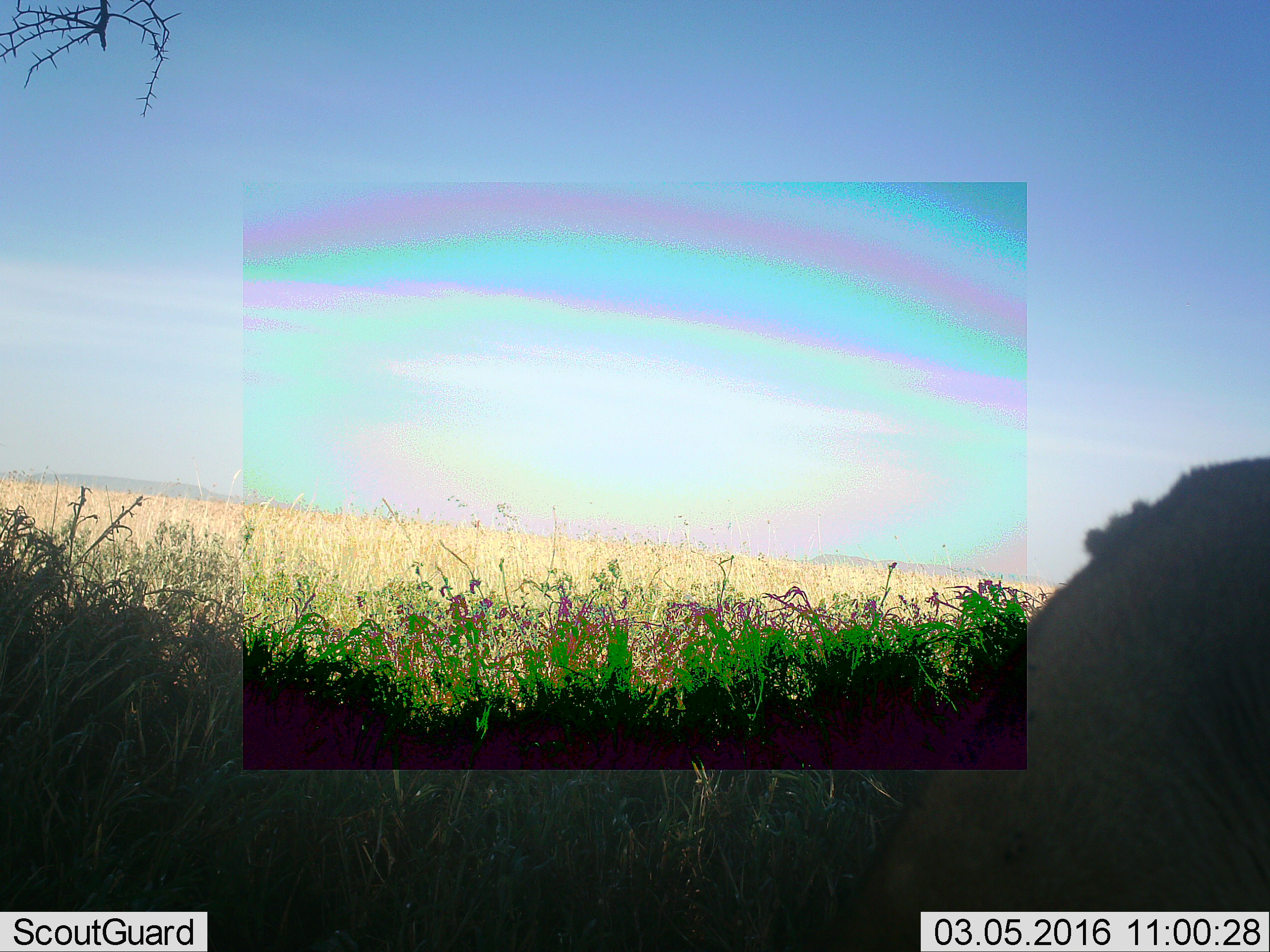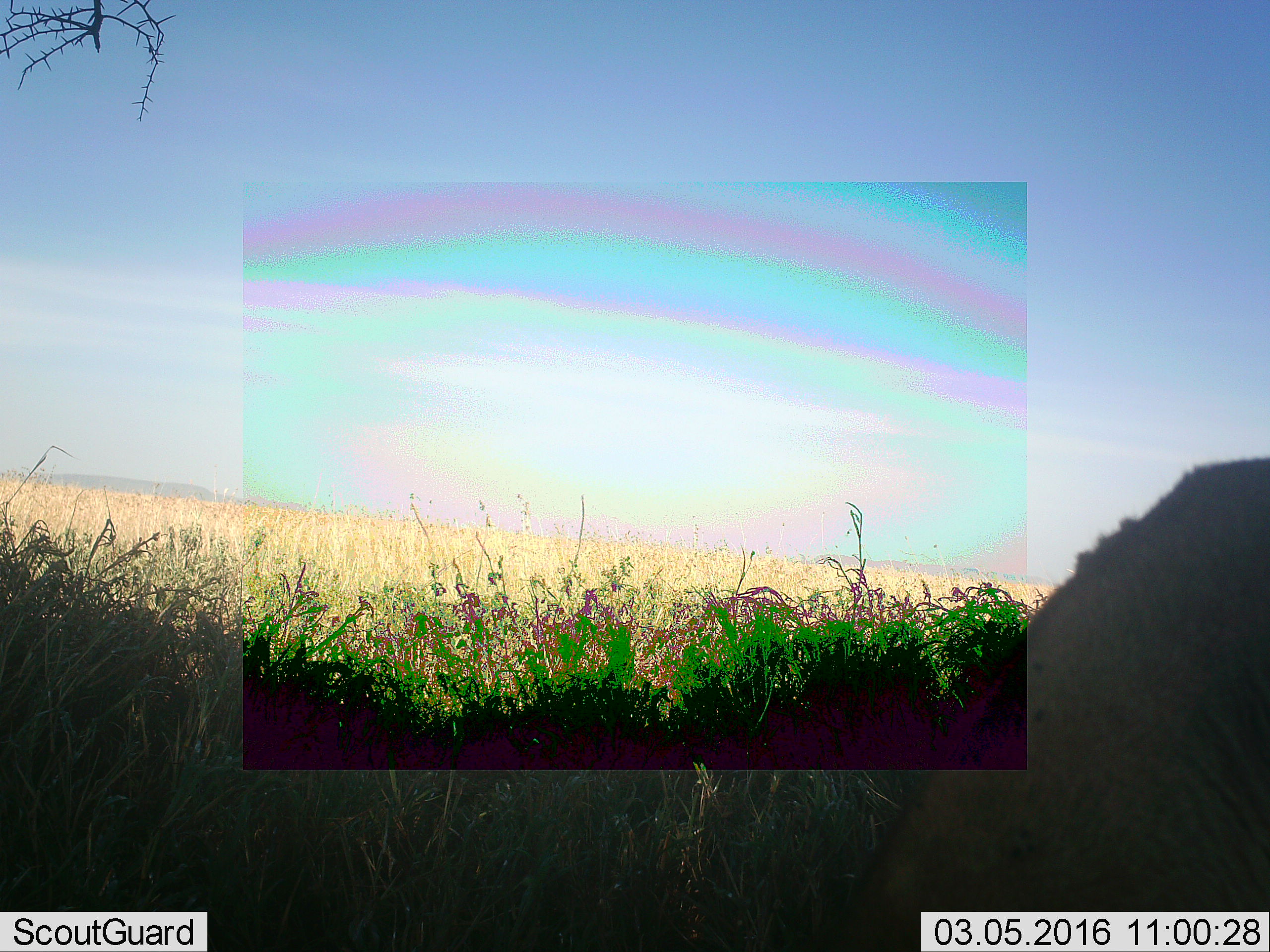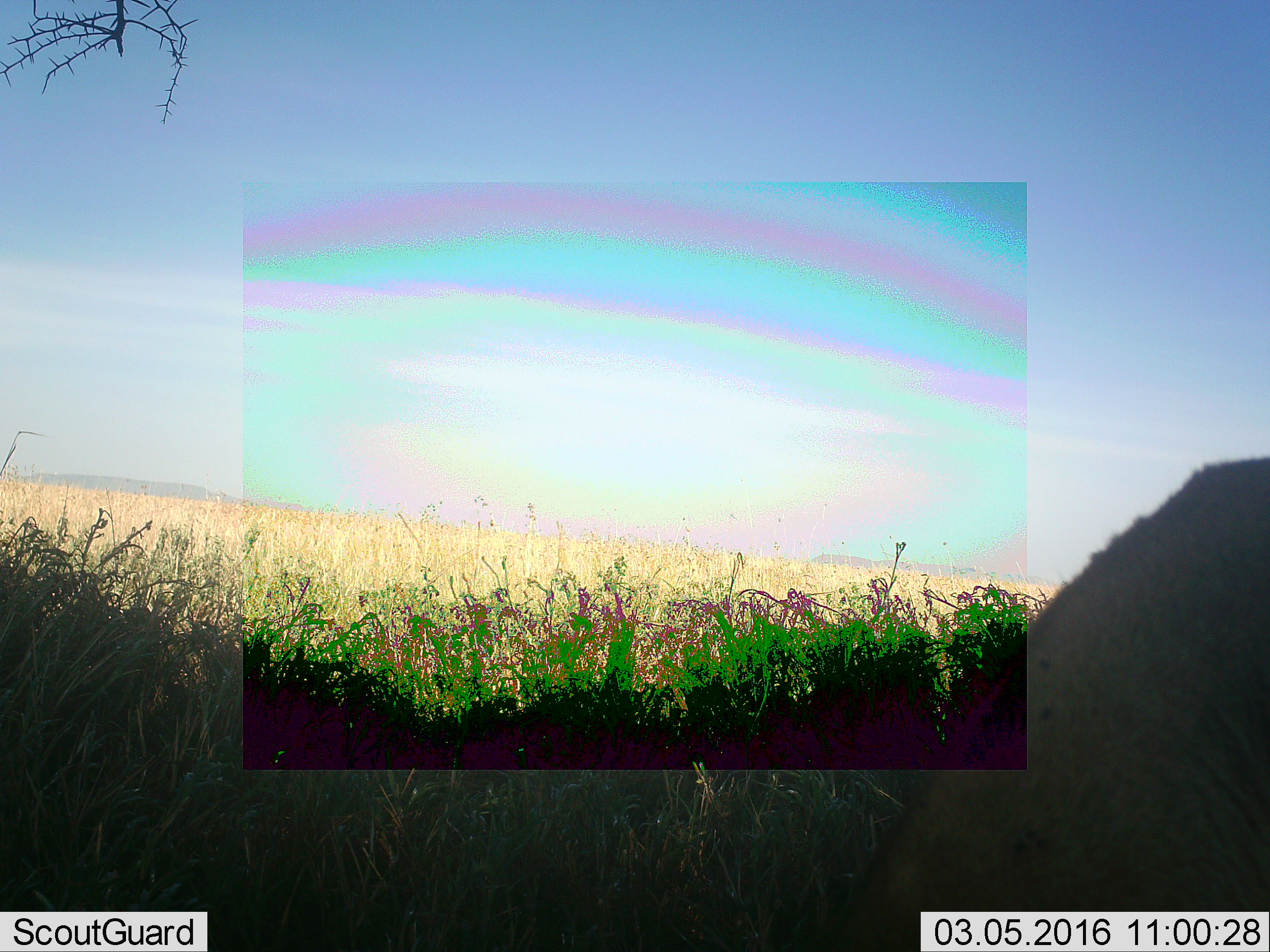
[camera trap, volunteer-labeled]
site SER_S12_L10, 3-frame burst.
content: unidentified animal